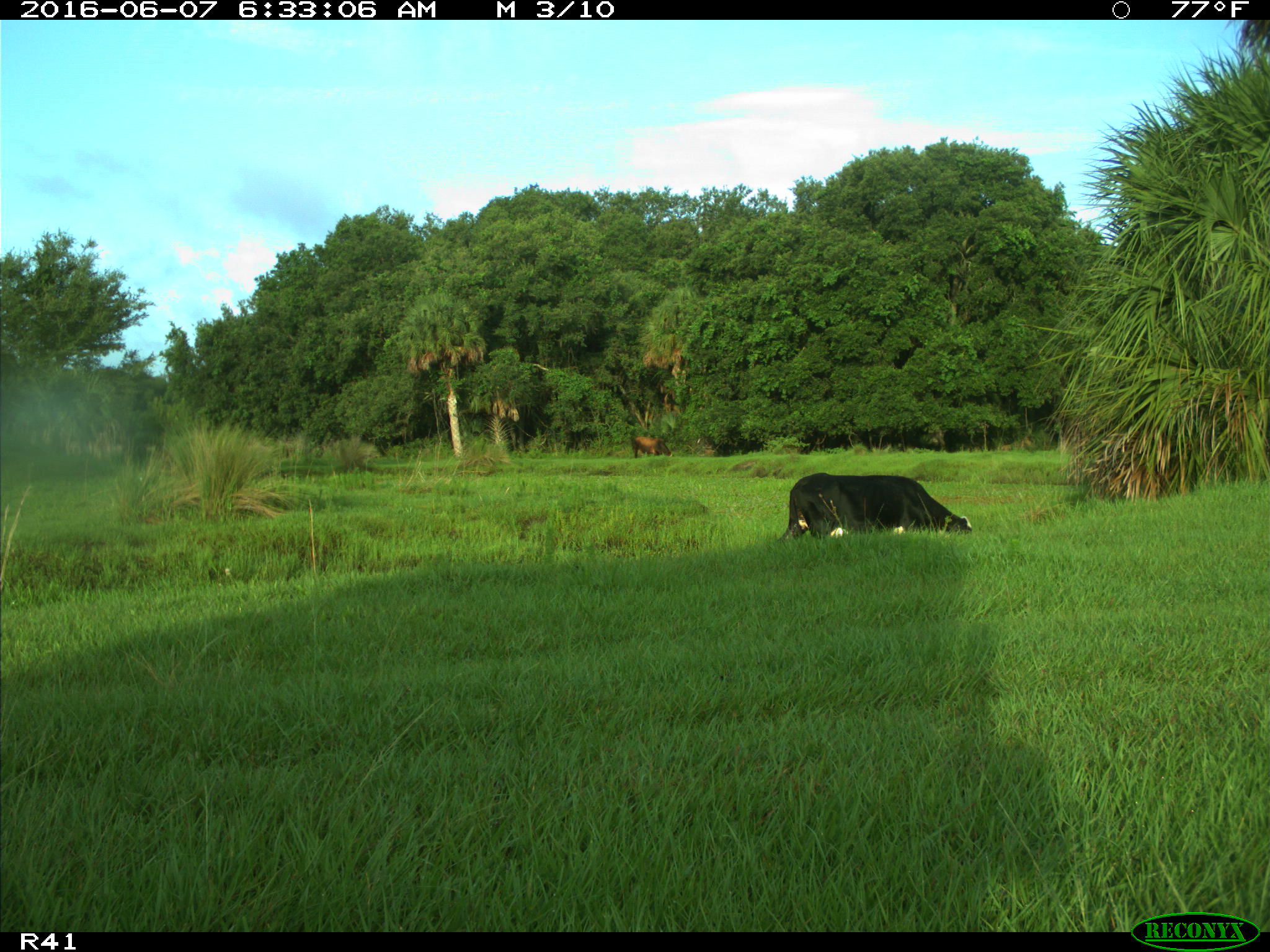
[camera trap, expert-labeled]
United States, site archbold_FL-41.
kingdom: Animalia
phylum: Chordata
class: Mammalia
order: Artiodactyla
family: Bovidae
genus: Bos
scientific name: Bos taurus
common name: domestic cow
Bos taurus (domestic cow).